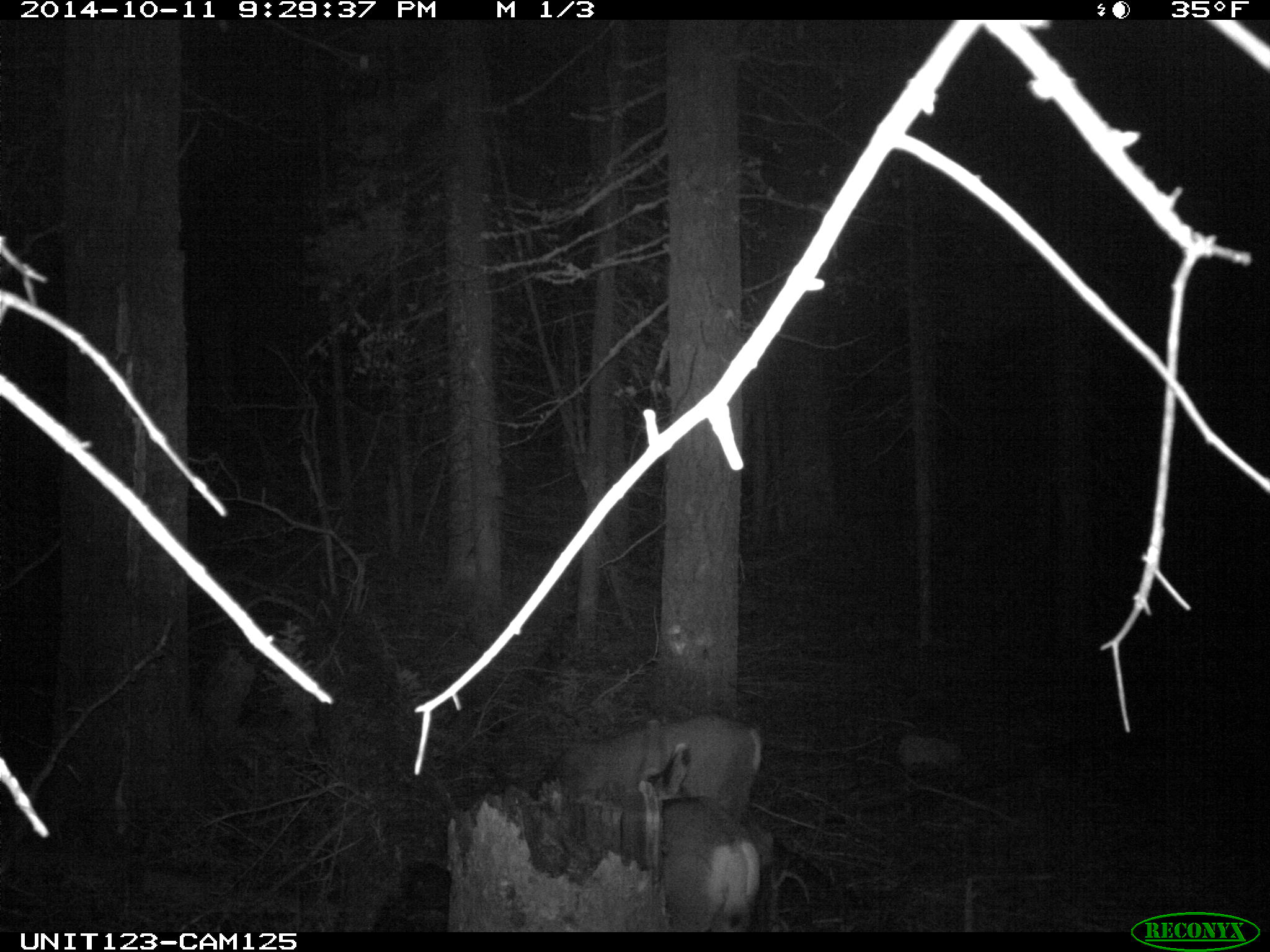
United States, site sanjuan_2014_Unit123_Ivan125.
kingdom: Animalia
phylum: Chordata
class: Mammalia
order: Artiodactyla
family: Cervidae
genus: Odocoileus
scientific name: Odocoileus hemionus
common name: mule deer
Odocoileus hemionus (mule deer).